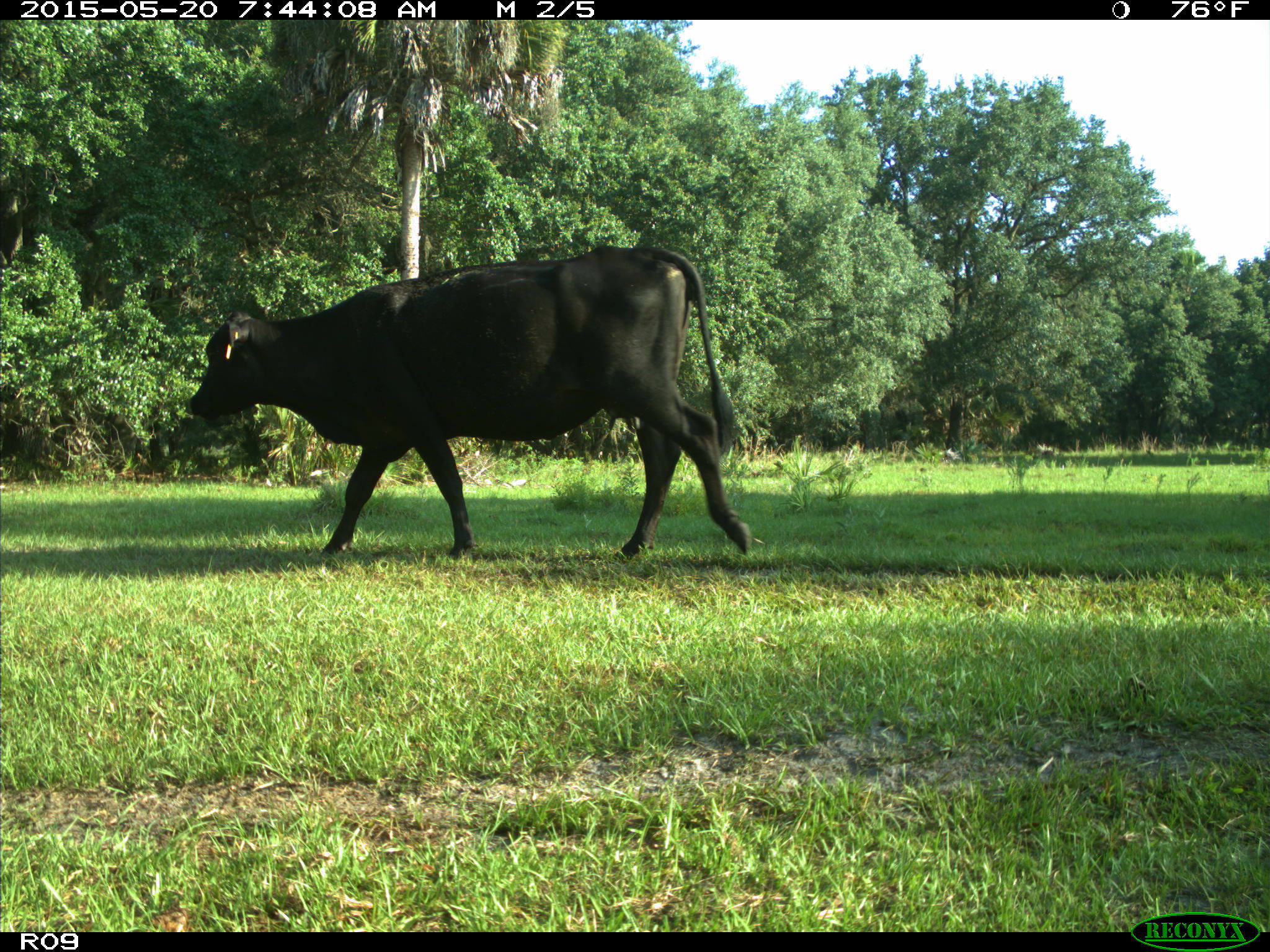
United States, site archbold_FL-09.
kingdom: Animalia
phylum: Chordata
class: Mammalia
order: Artiodactyla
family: Bovidae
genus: Bos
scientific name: Bos taurus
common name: domestic cow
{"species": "Bos taurus (domestic cow)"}